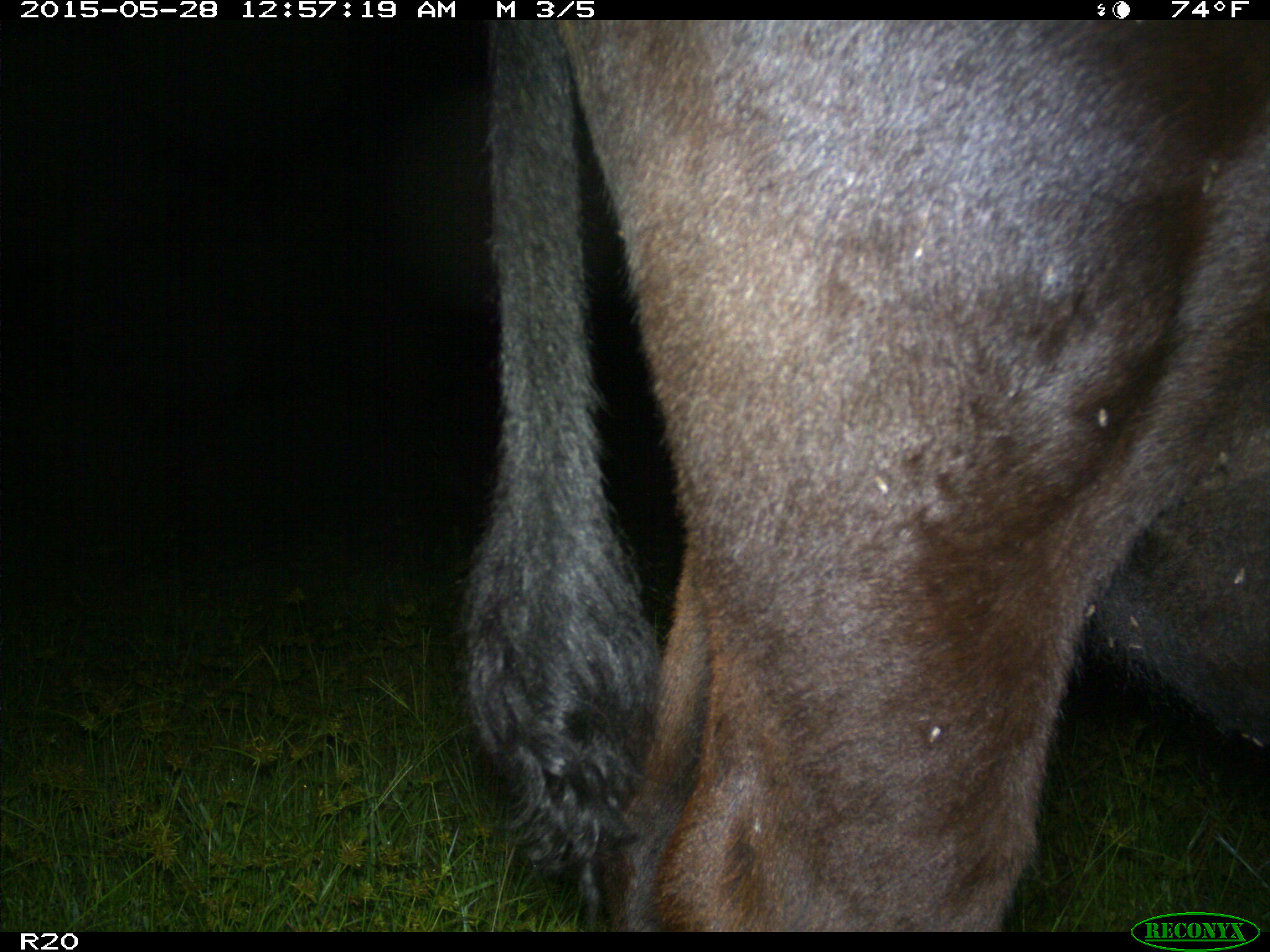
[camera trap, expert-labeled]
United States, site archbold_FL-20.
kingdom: Animalia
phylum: Chordata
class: Mammalia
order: Artiodactyla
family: Bovidae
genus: Bos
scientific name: Bos taurus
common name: domestic cow